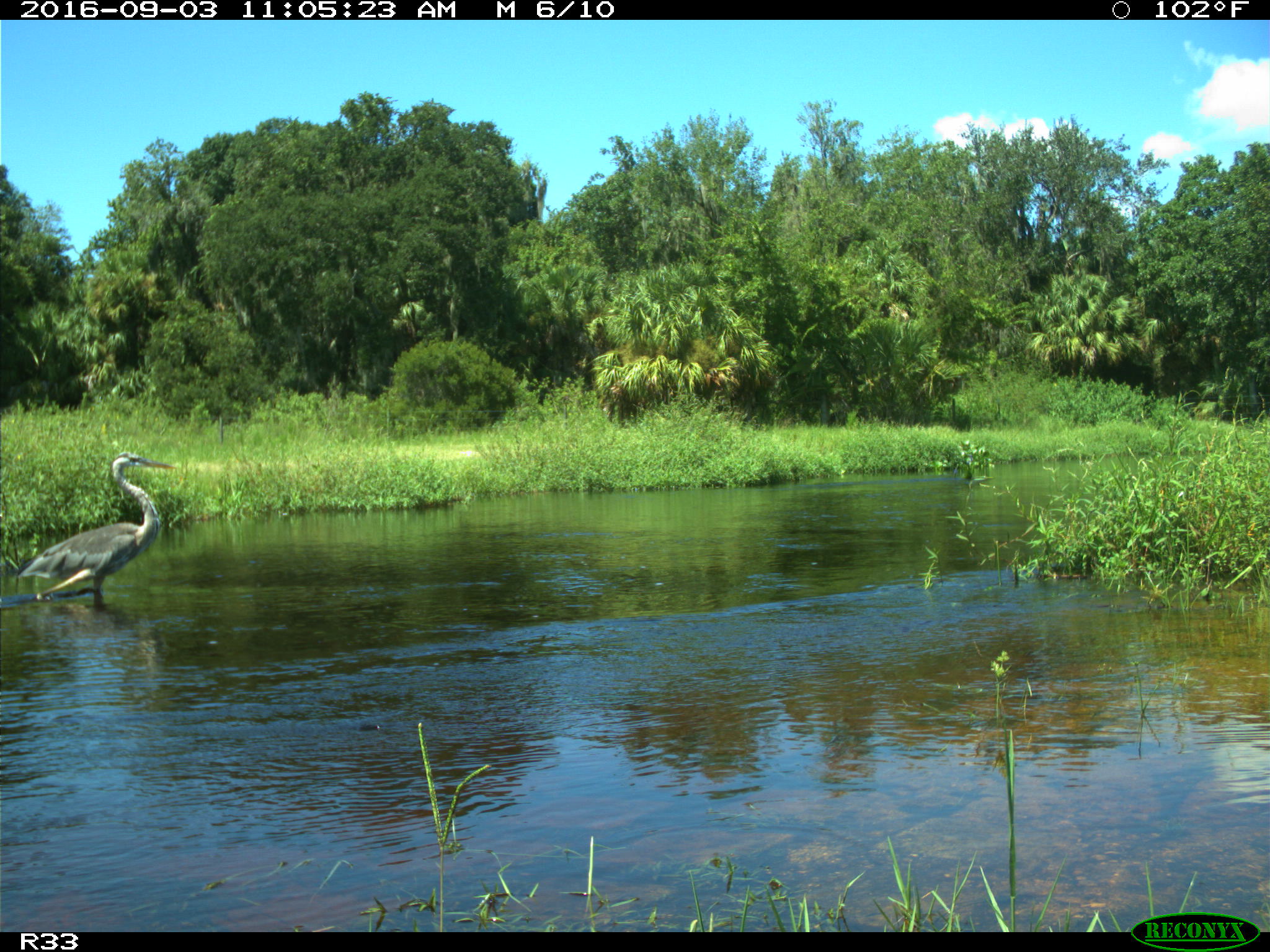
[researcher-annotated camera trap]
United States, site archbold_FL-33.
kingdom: Animalia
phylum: Chordata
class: Aves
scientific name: Aves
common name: birds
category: unidentified bird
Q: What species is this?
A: Unidentified bird (birds) (Aves).